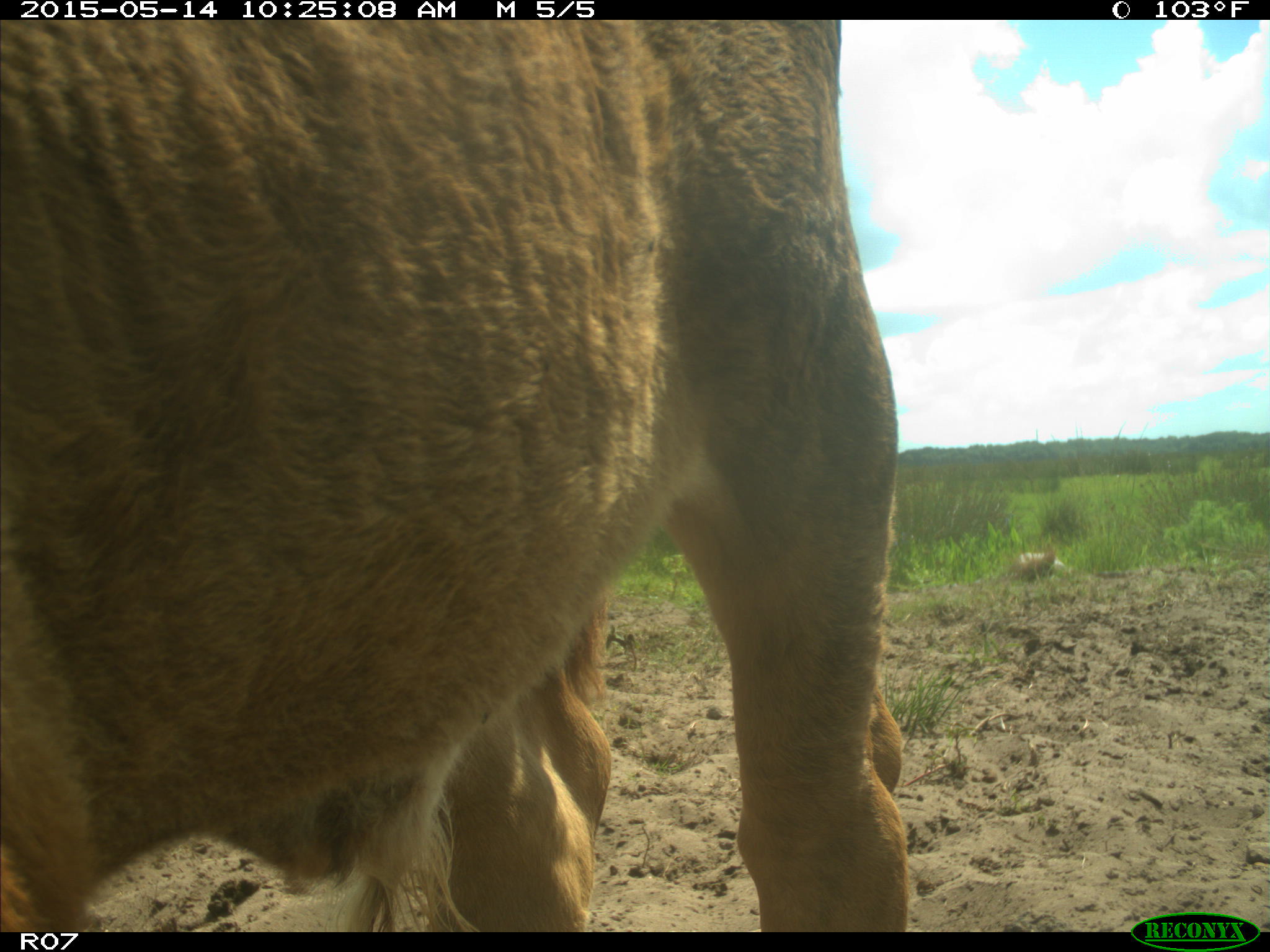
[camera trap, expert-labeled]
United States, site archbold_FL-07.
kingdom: Animalia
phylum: Chordata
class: Mammalia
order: Artiodactyla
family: Bovidae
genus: Bos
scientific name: Bos taurus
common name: domestic cow